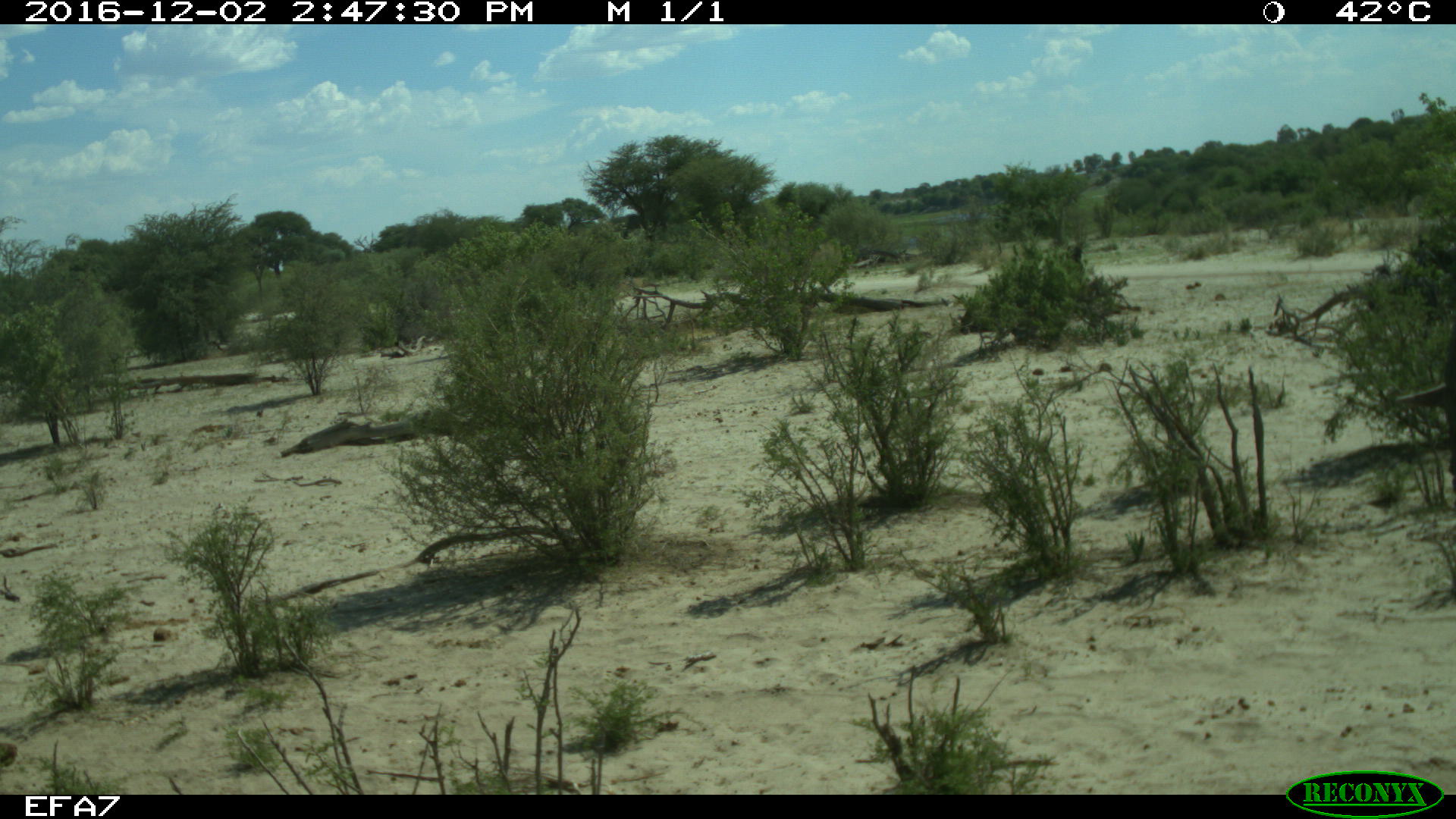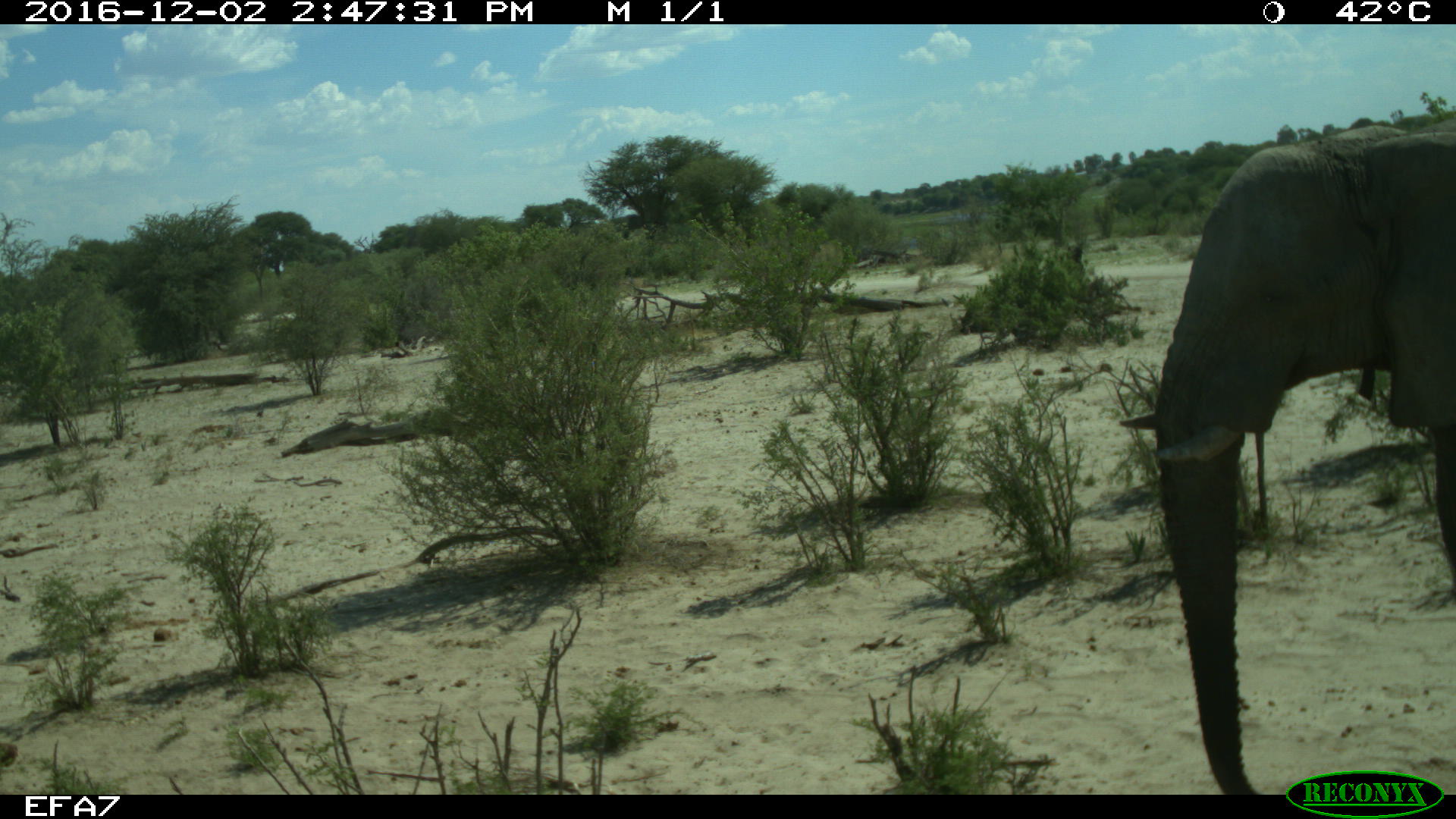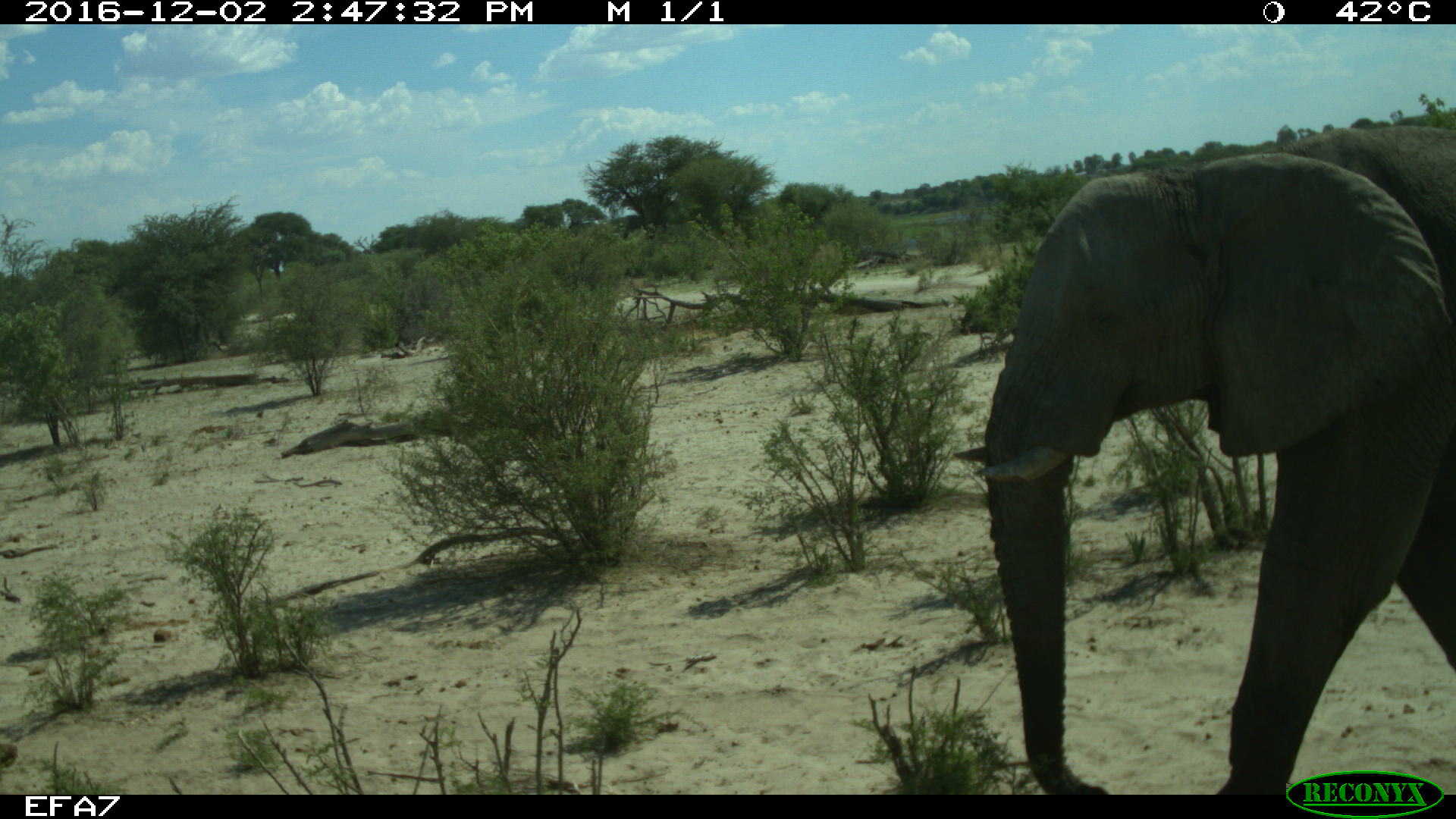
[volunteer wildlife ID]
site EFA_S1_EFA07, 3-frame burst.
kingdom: Animalia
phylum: Chordata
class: Mammalia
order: Proboscidea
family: Elephantidae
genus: Loxodonta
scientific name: Loxodonta africana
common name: african bush elephant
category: elephant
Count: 1.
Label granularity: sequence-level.